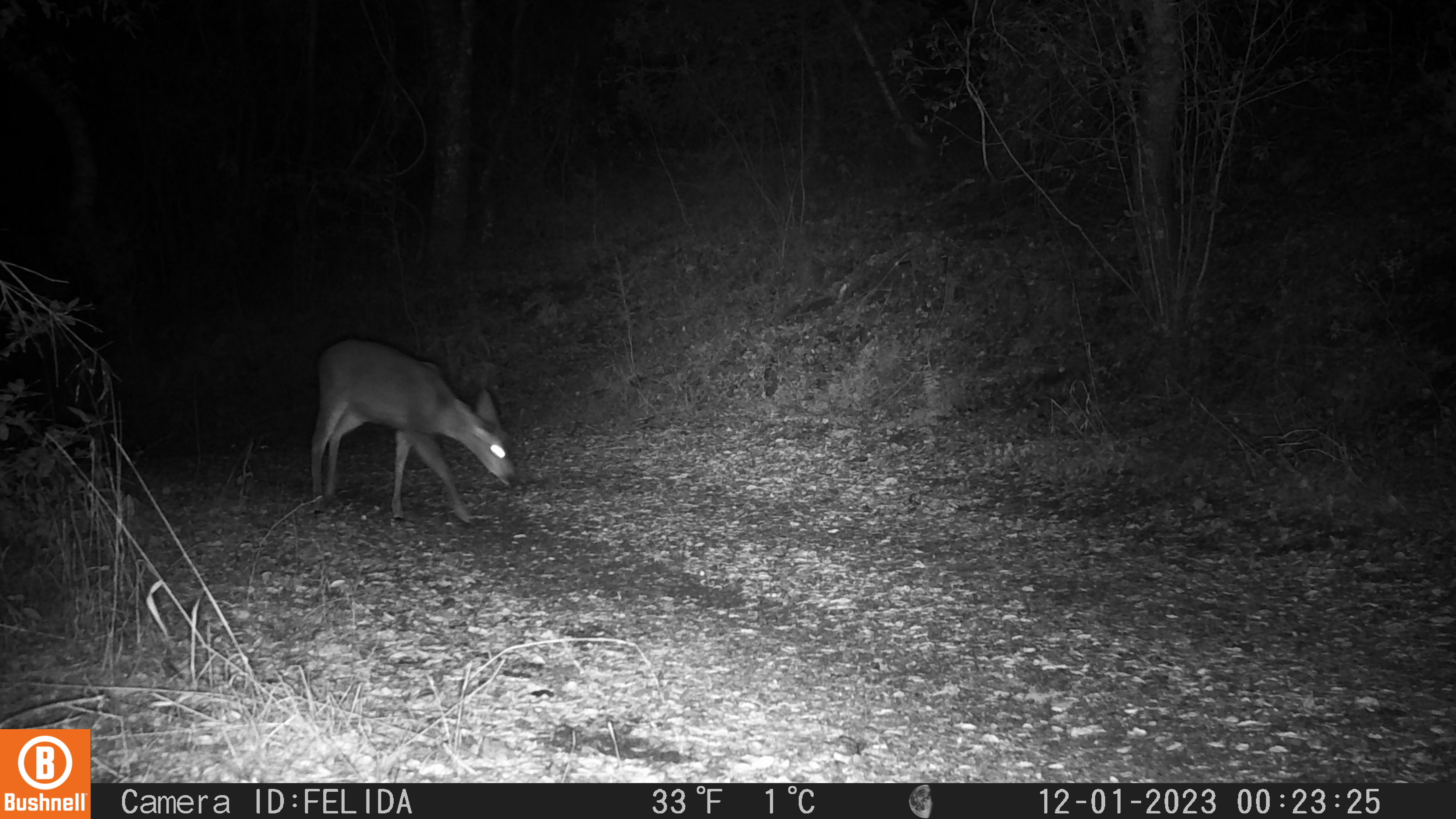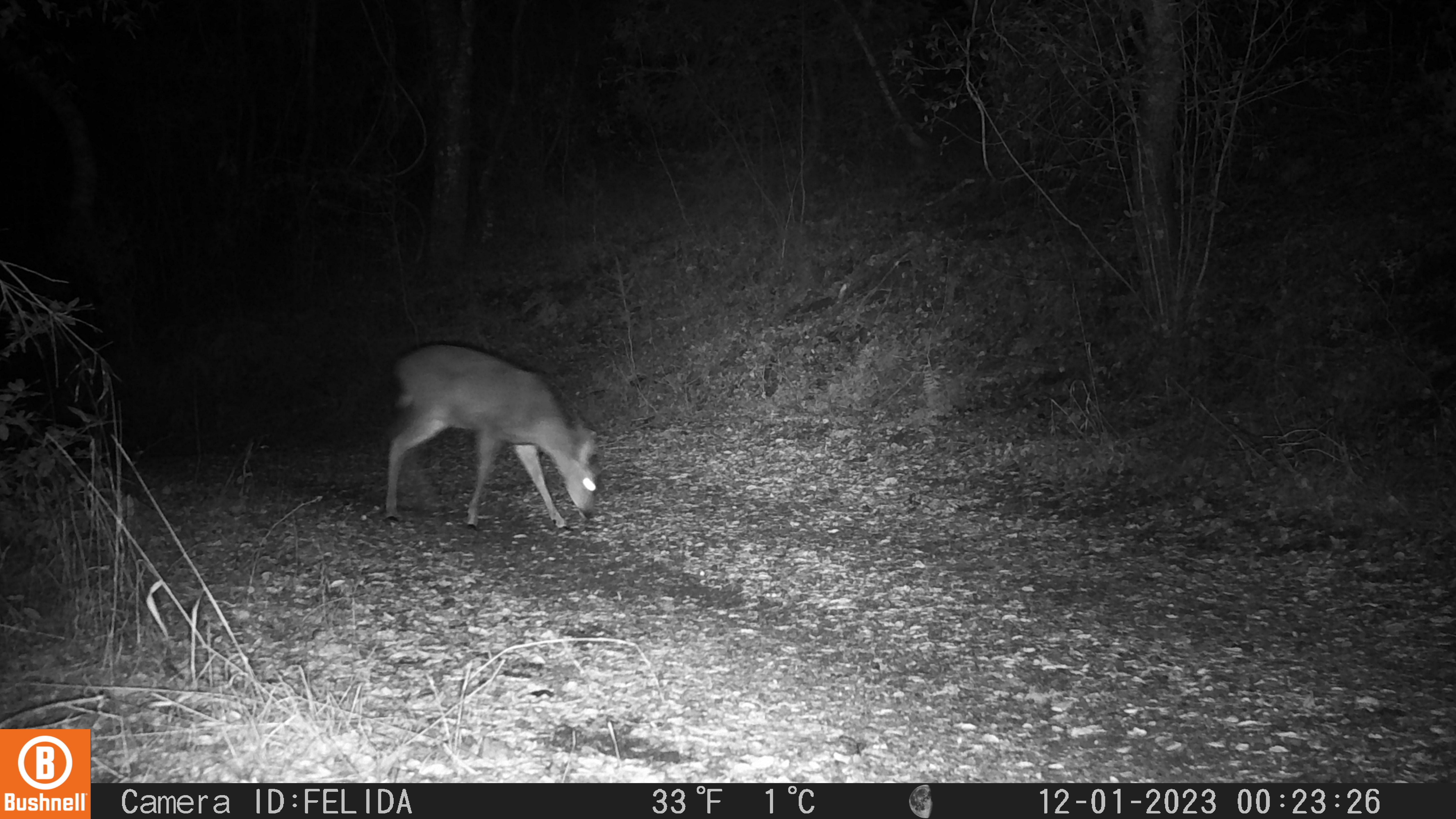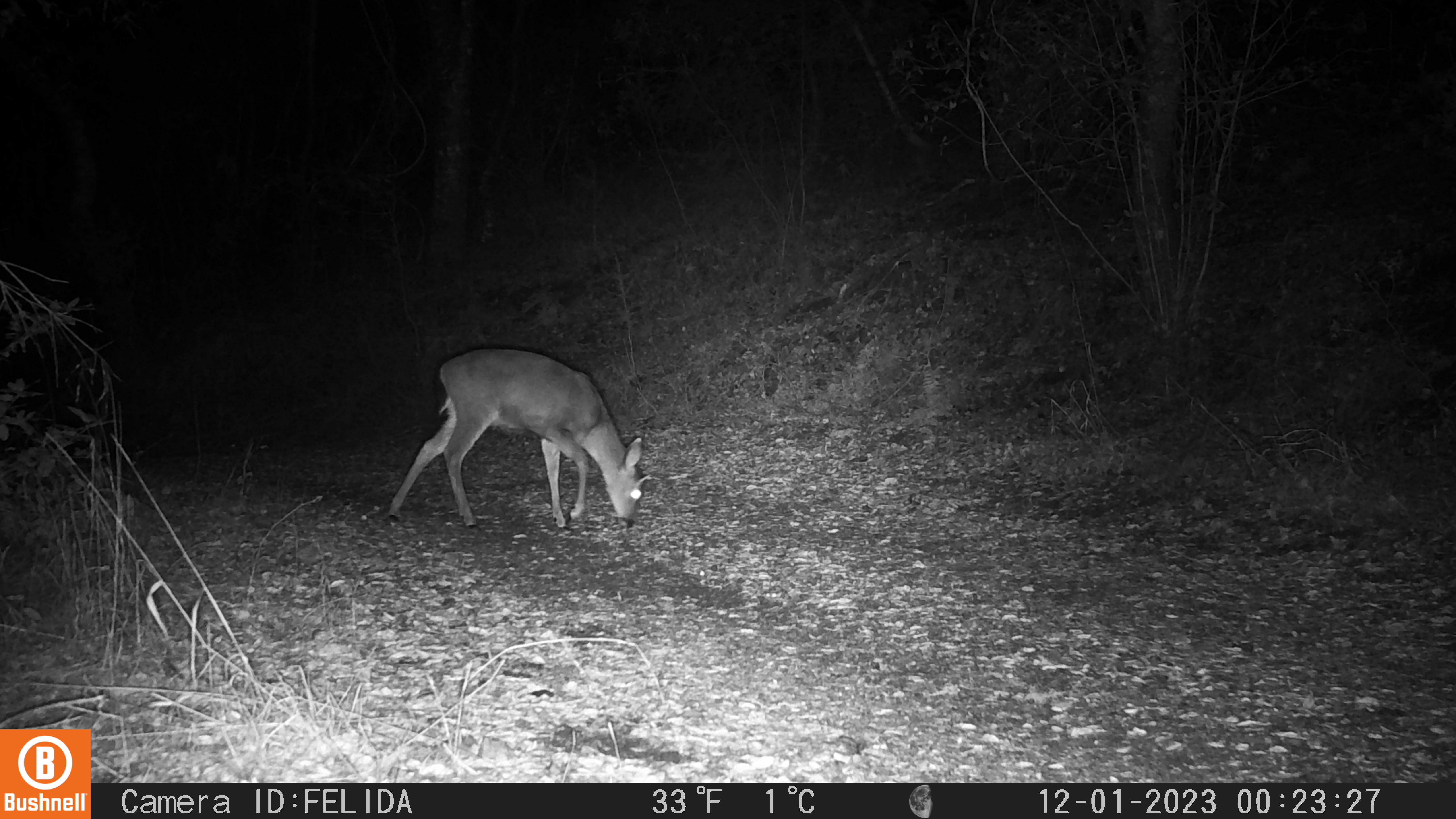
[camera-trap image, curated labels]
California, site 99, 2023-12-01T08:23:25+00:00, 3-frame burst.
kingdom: Animalia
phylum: Chordata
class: Mammalia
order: Artiodactyla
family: Cervidae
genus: Odocoileus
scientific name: Odocoileus hemionus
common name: mule deer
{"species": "mule deer (Odocoileus hemionus)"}